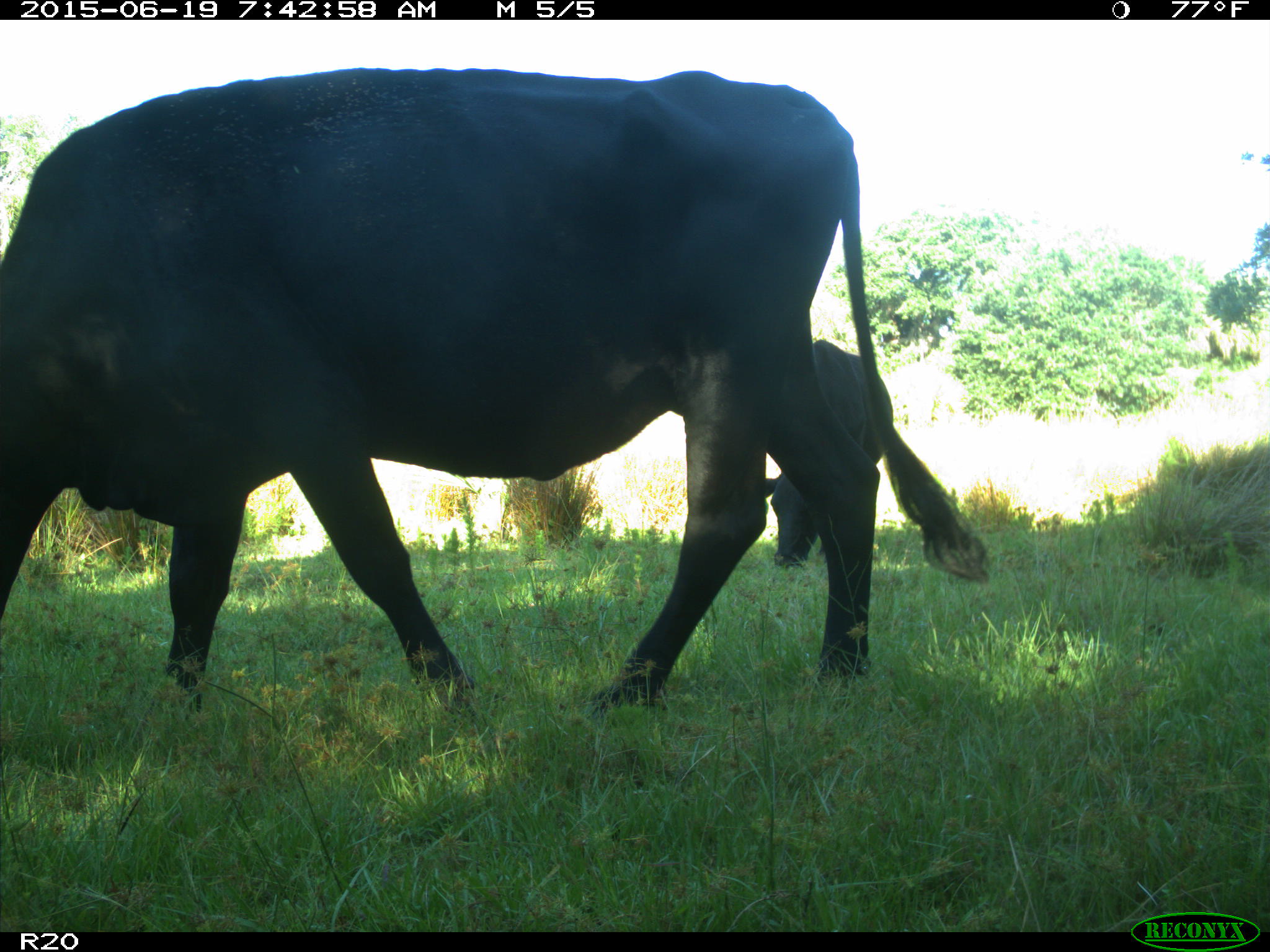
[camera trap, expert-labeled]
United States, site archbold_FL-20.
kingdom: Animalia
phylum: Chordata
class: Mammalia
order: Artiodactyla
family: Bovidae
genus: Bos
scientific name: Bos taurus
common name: domestic cow